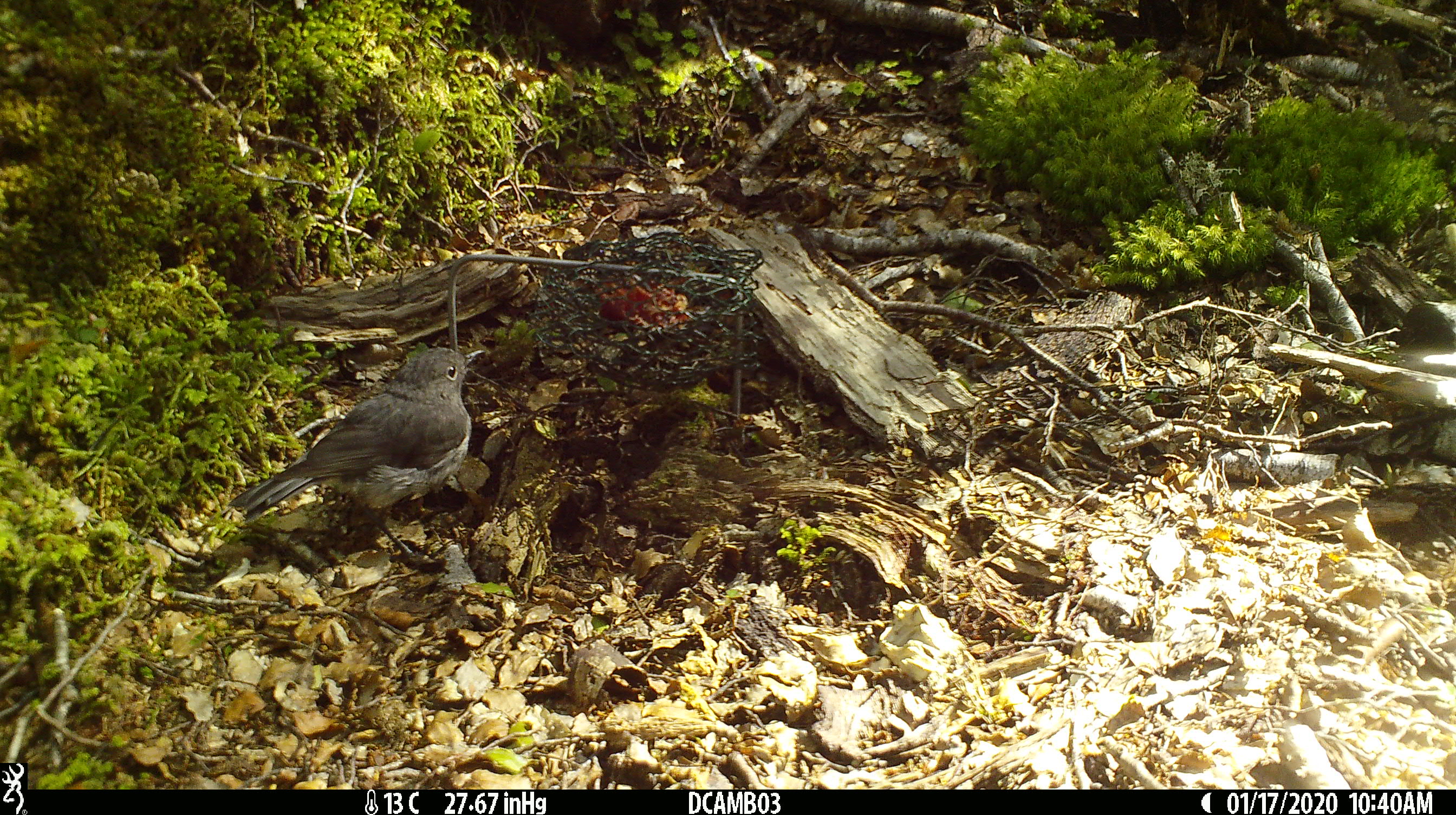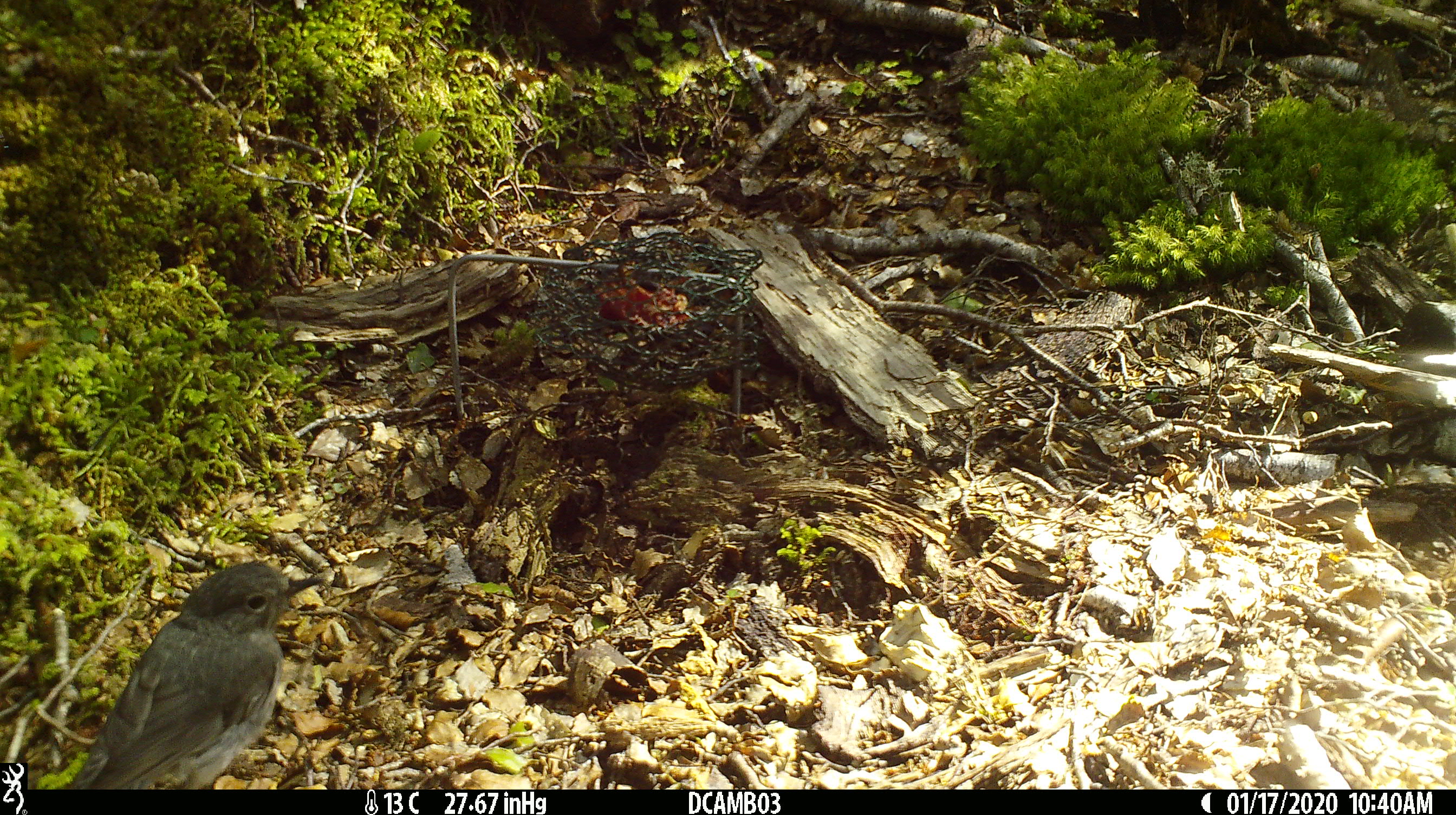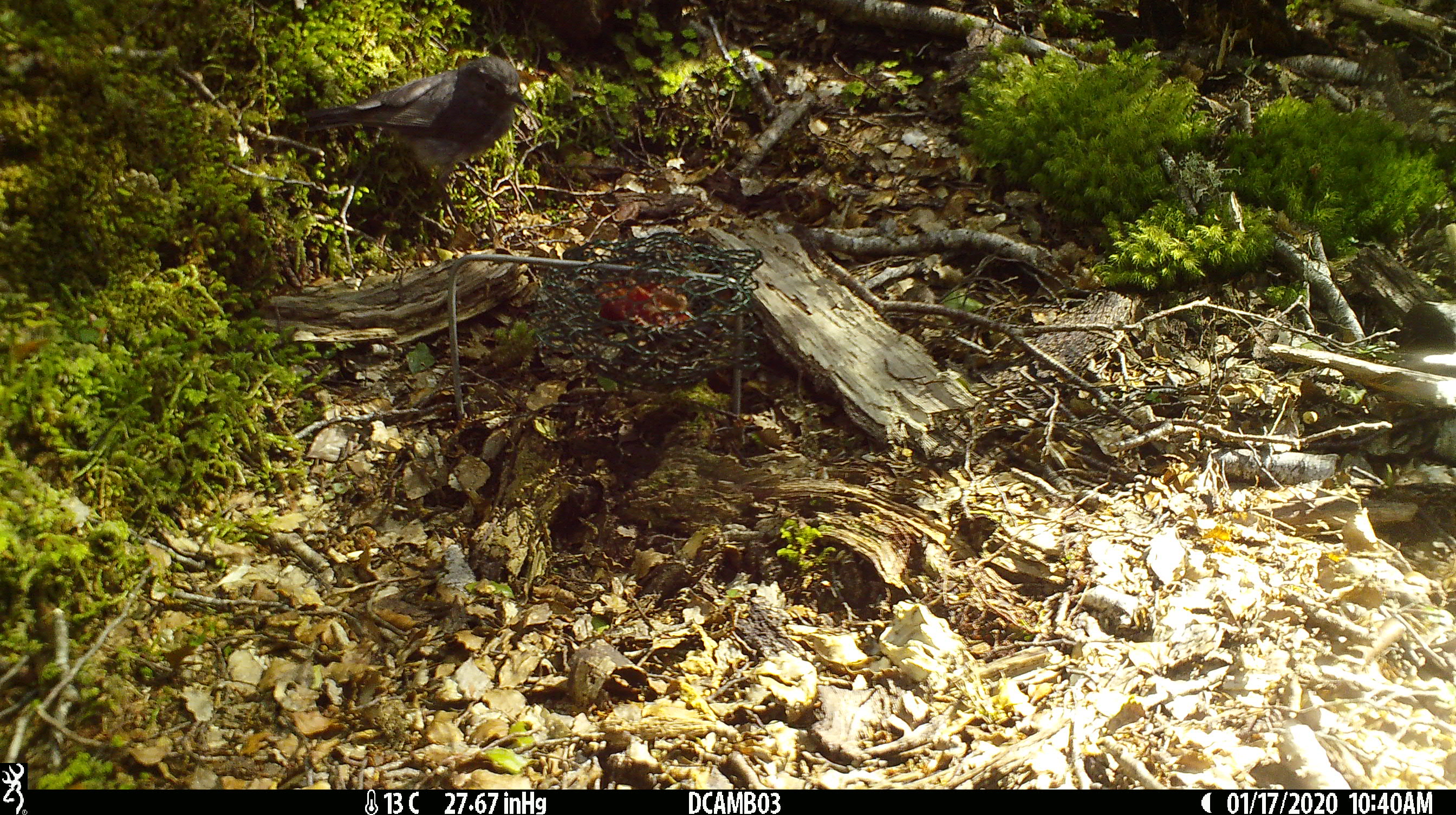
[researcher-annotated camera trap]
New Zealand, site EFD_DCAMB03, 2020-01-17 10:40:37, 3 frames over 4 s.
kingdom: Animalia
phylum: Chordata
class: Aves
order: Passeriformes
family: Petroicidae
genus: Petroica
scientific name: Petroica australis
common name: new zealand robin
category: robin